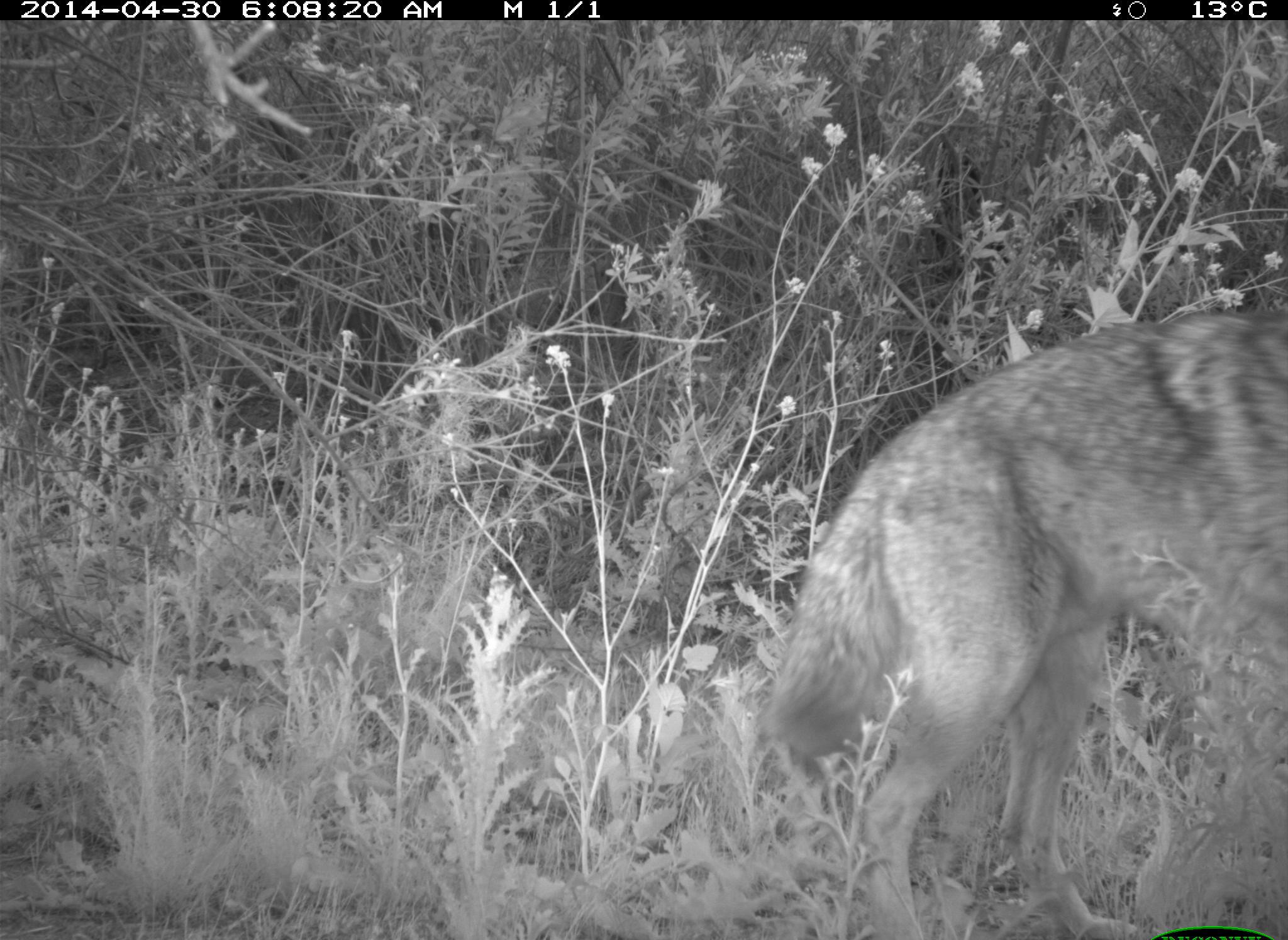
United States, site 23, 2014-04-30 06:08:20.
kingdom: Animalia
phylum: Chordata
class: Mammalia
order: Carnivora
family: Canidae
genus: Canis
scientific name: Canis latrans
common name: coyote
Coyote (Canis latrans).